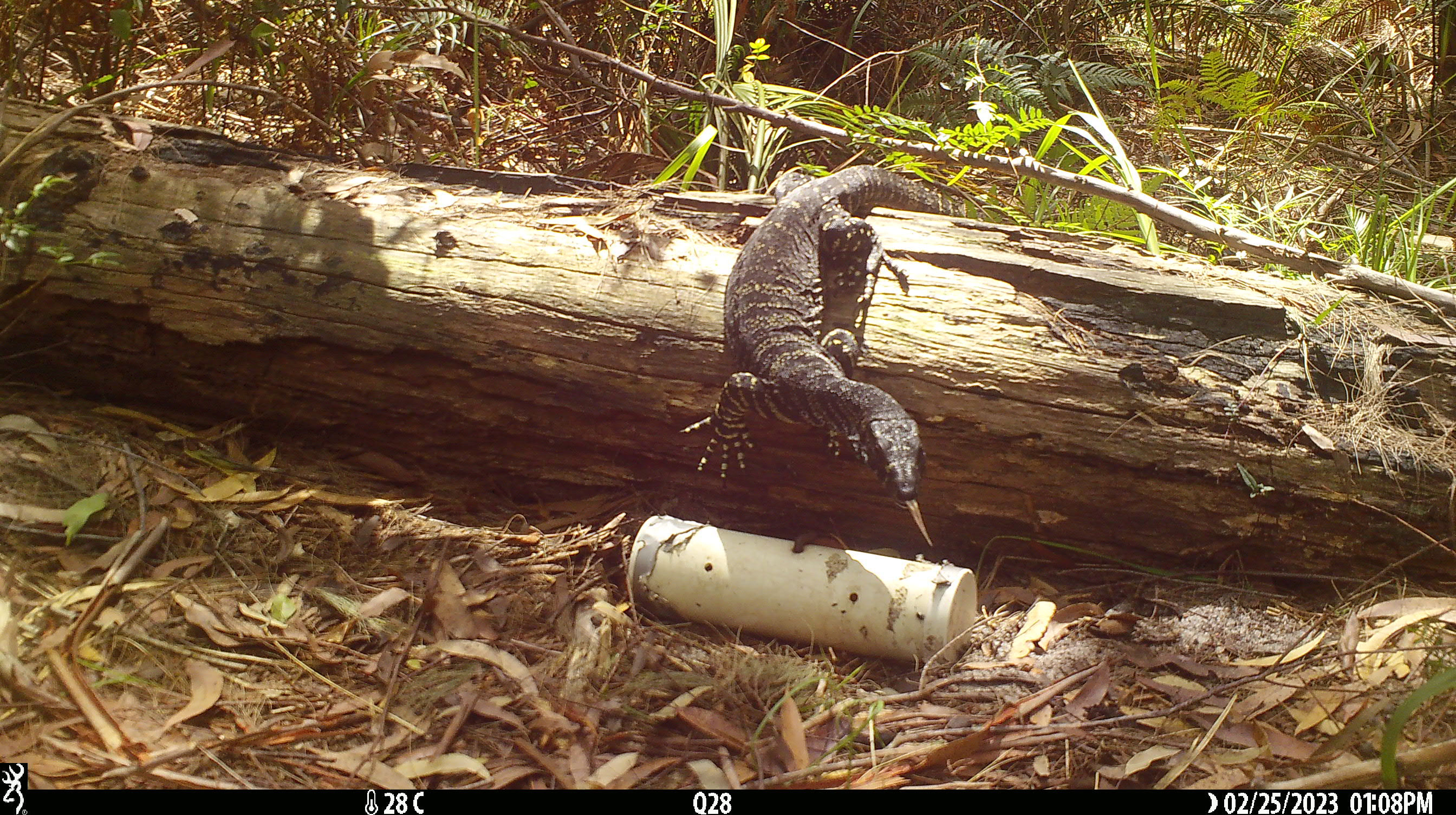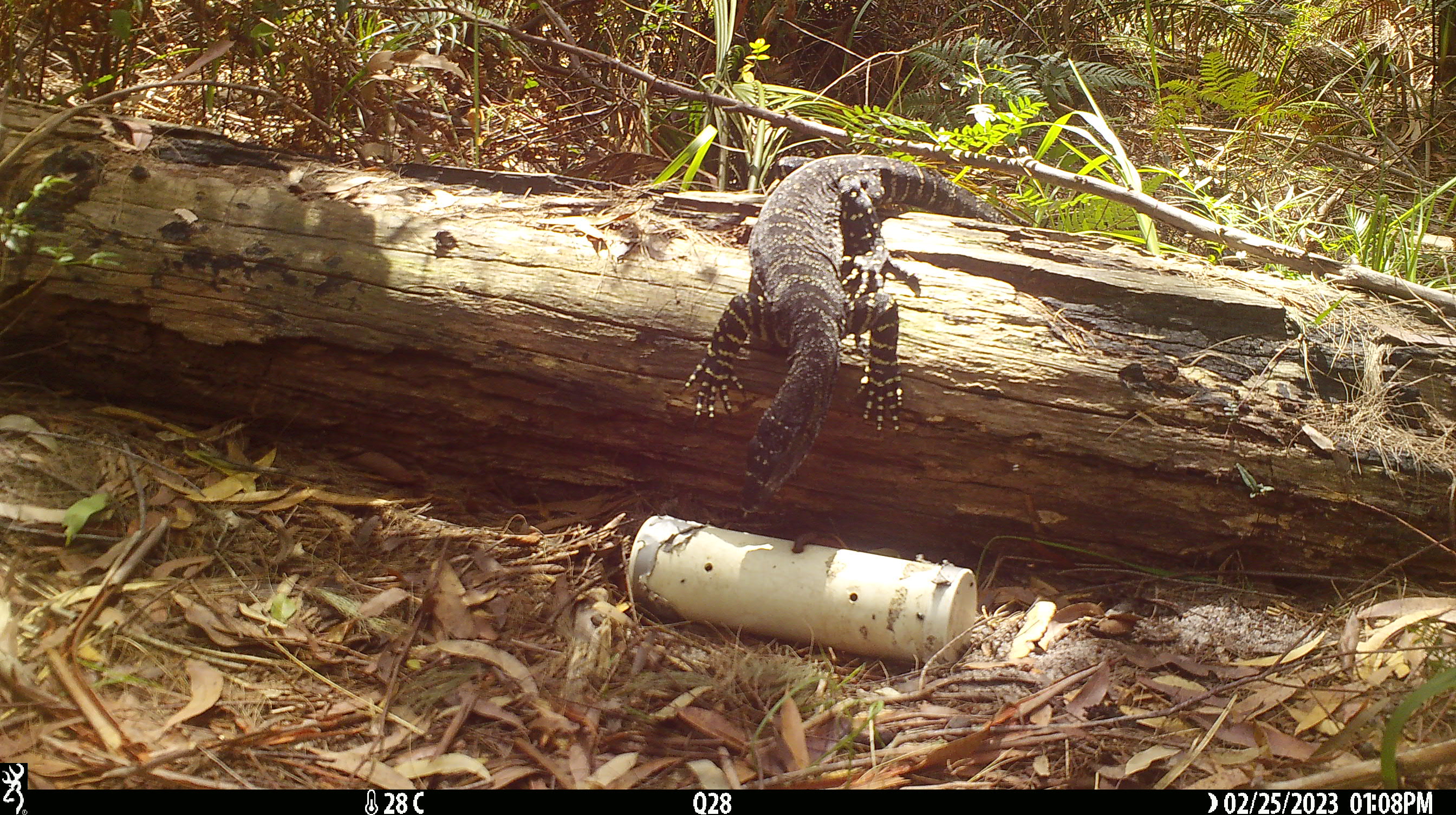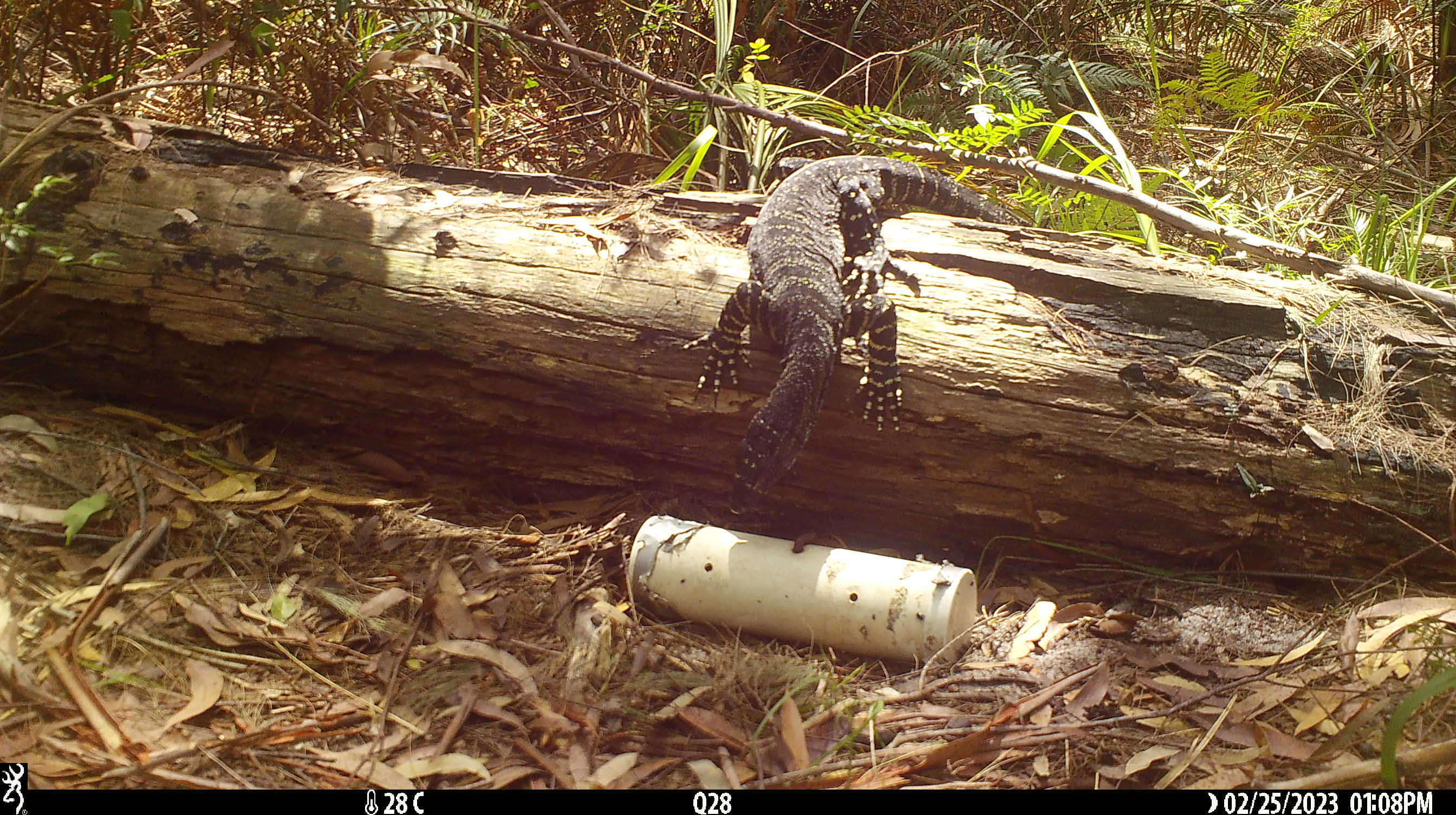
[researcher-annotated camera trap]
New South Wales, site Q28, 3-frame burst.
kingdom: Animalia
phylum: Chordata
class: Reptilia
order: Squamata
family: Varanidae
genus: Varanus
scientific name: Varanus varius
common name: lace monitor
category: goanna